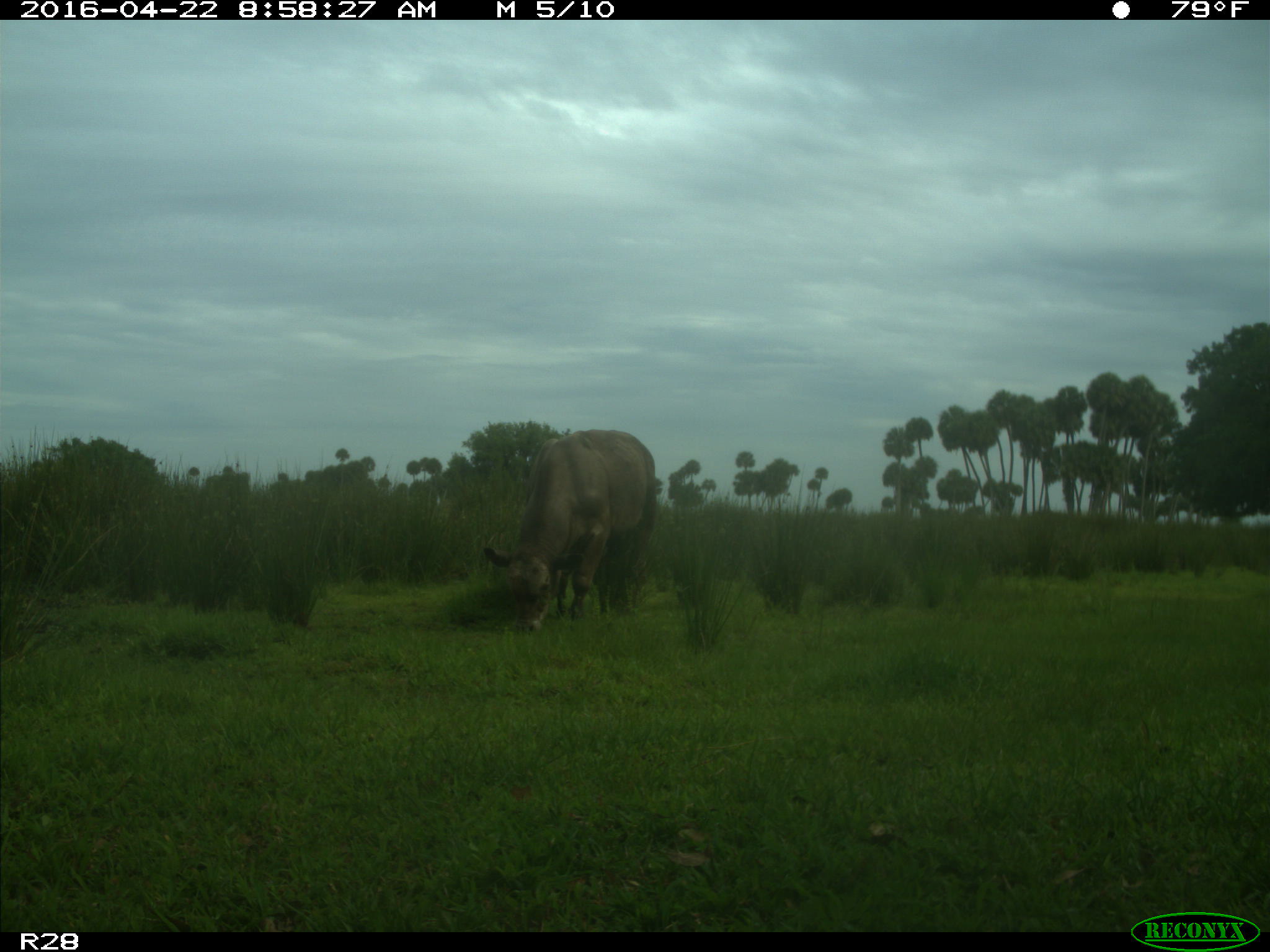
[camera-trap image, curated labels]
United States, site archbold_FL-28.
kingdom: Animalia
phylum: Chordata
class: Mammalia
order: Artiodactyla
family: Bovidae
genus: Bos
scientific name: Bos taurus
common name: domestic cow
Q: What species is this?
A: Bos taurus (domestic cow).